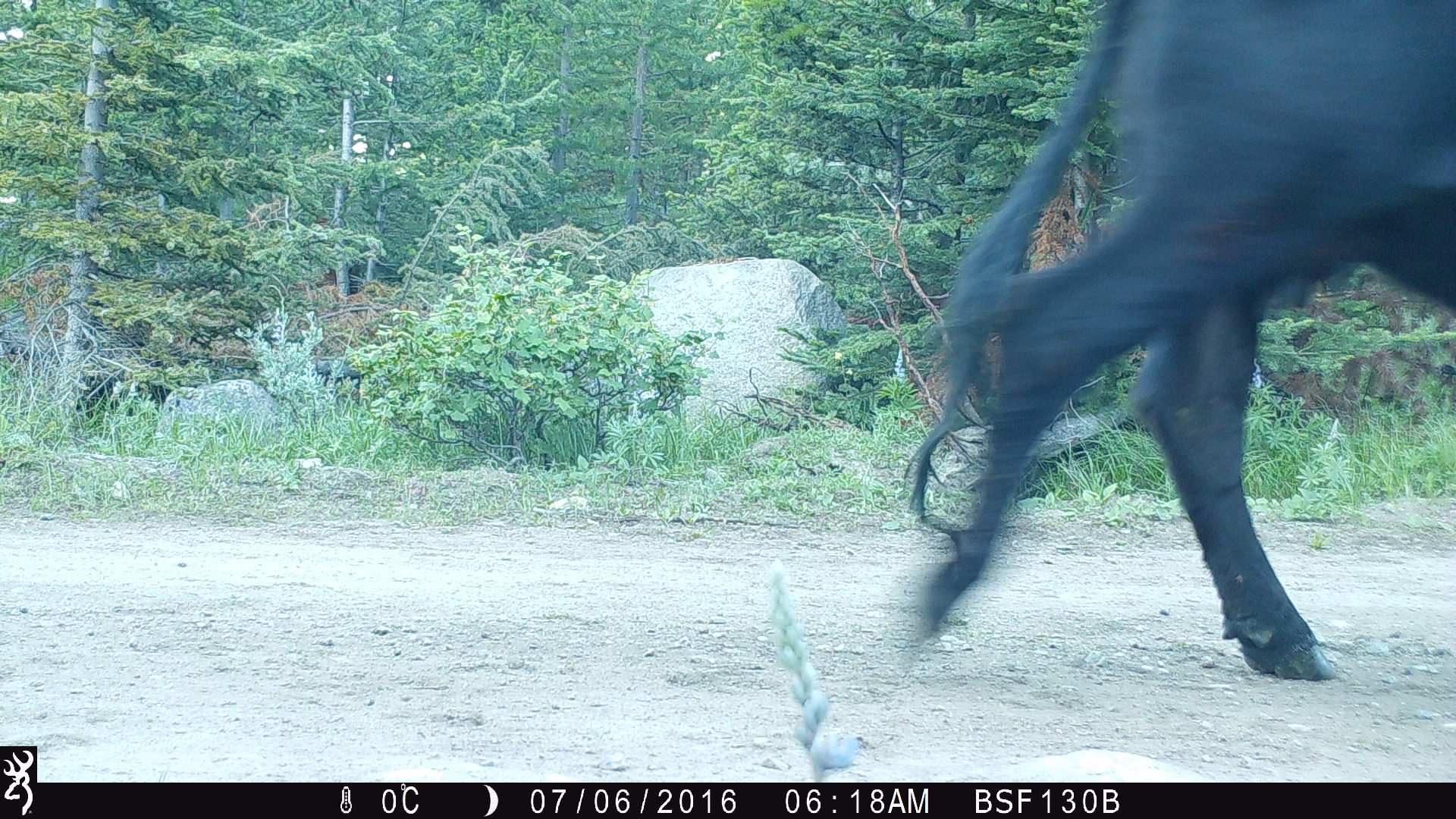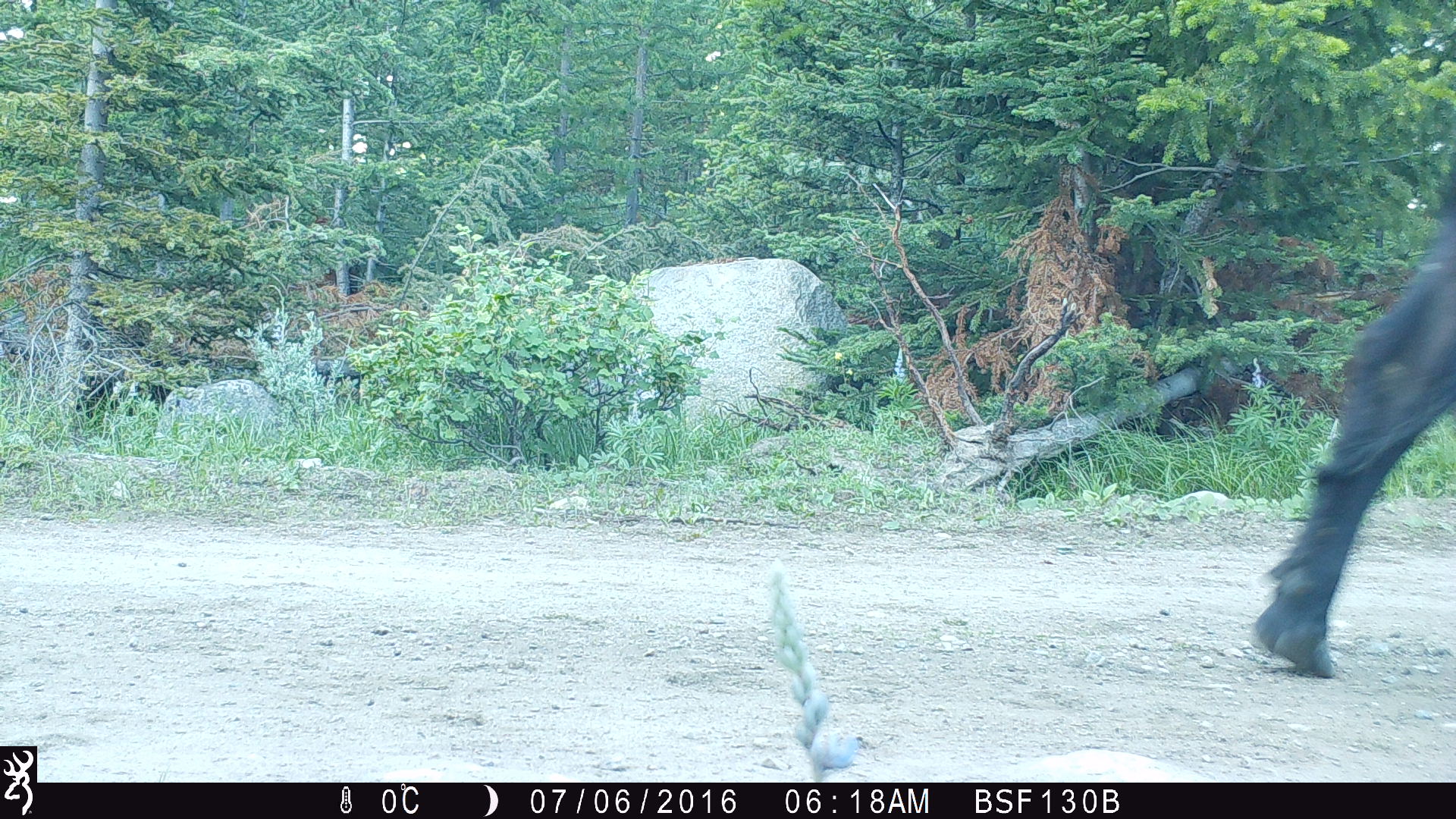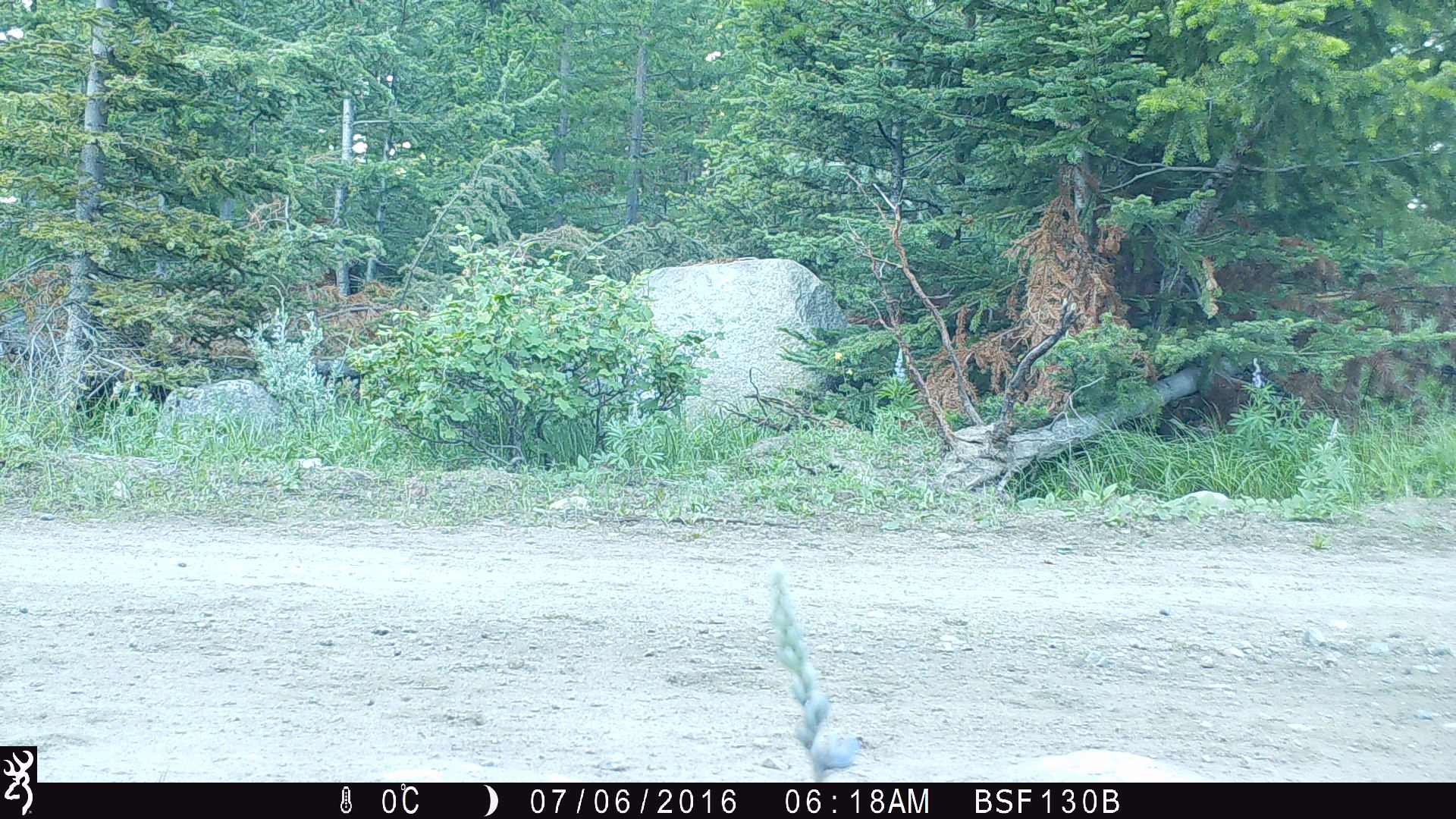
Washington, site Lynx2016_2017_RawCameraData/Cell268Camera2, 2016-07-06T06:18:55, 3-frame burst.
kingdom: Animalia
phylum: Chordata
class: Mammalia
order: Artiodactyla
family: Bovidae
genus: Bos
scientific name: Bos taurus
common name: domestic cattle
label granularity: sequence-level